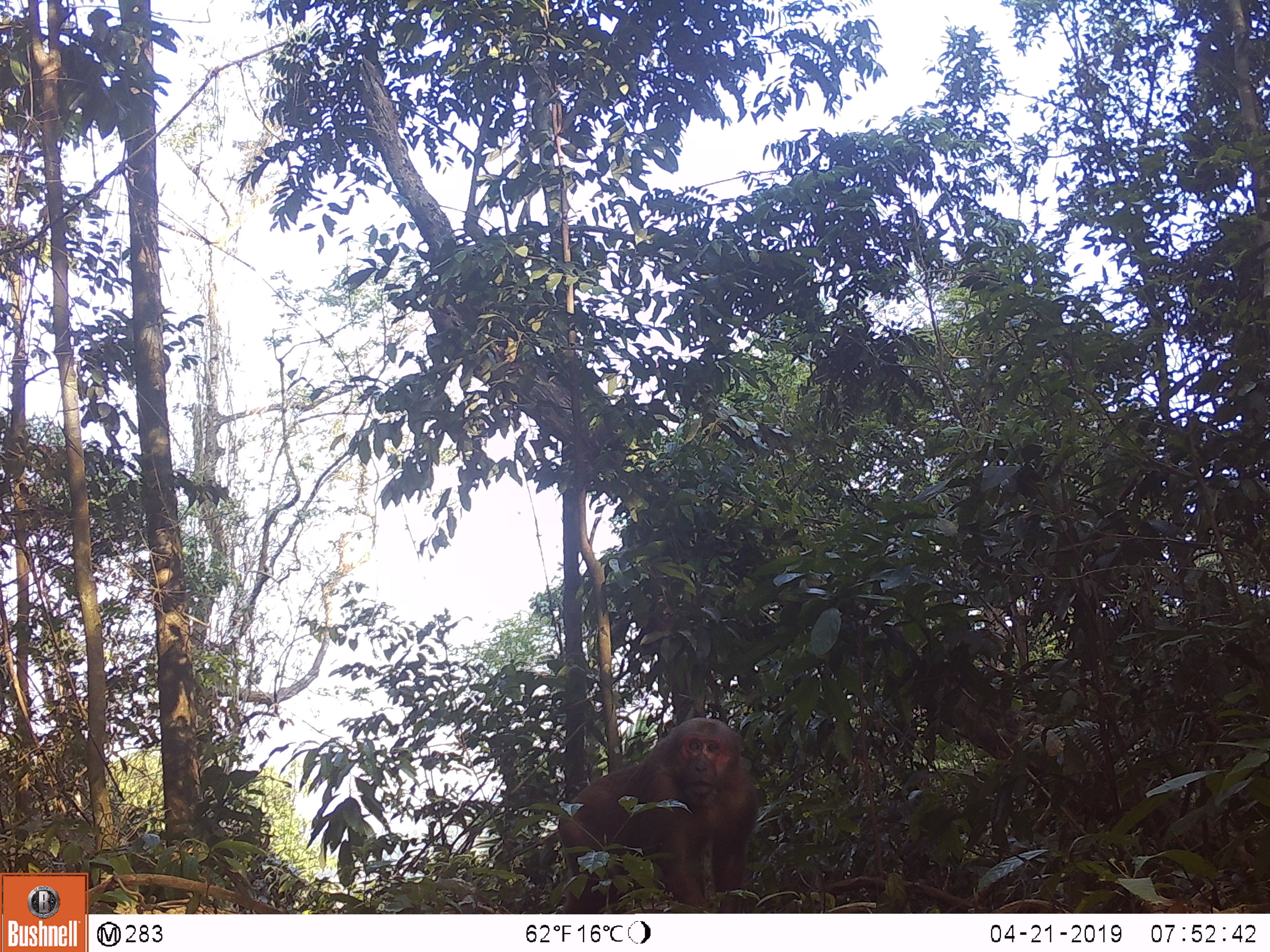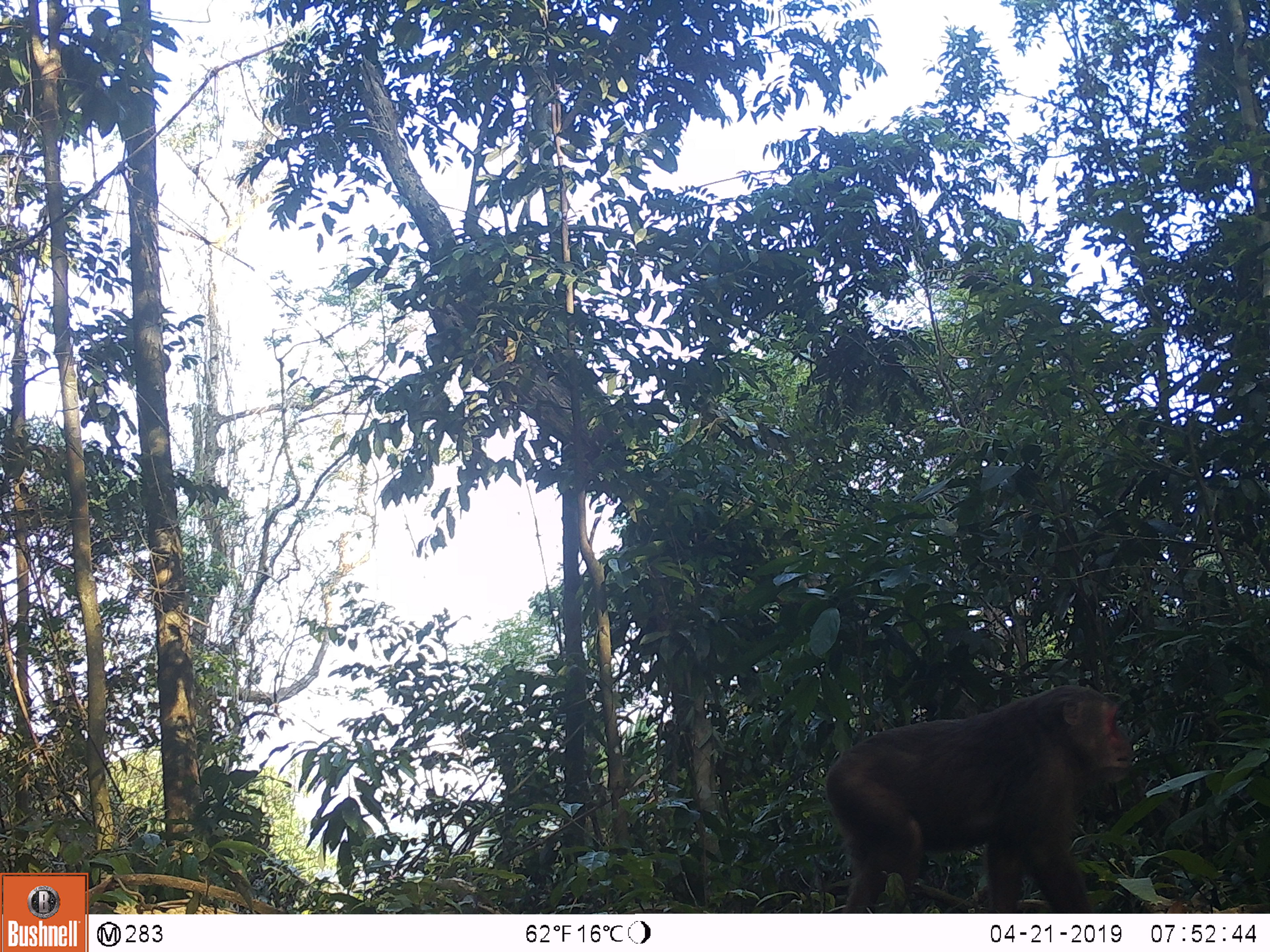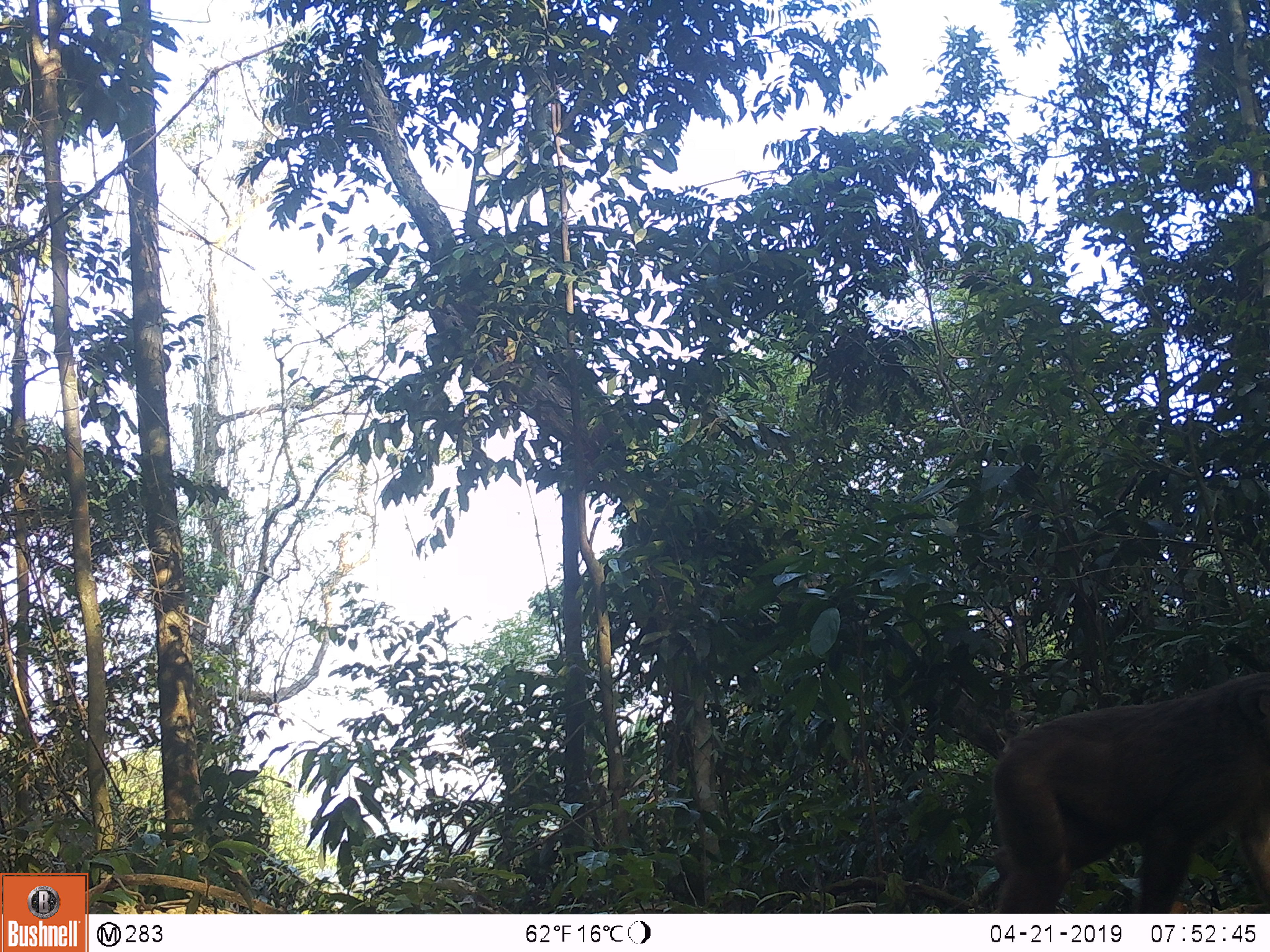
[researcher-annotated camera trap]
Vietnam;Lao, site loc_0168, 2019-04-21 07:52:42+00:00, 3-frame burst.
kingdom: Animalia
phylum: Chordata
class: Mammalia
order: Primates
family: Cercopithecidae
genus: Macaca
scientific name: Macaca arctoides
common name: stump-tailed macaque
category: stump tailed macaque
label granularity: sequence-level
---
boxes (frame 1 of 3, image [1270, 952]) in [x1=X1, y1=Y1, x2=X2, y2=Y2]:
stump tailed macaque: [x1=555, y1=715, x2=761, y2=913]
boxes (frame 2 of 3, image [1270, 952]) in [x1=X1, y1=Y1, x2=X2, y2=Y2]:
stump tailed macaque: [x1=823, y1=684, x2=1134, y2=913]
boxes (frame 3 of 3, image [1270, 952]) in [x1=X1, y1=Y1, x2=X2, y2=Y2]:
stump tailed macaque: [x1=986, y1=666, x2=1268, y2=912]